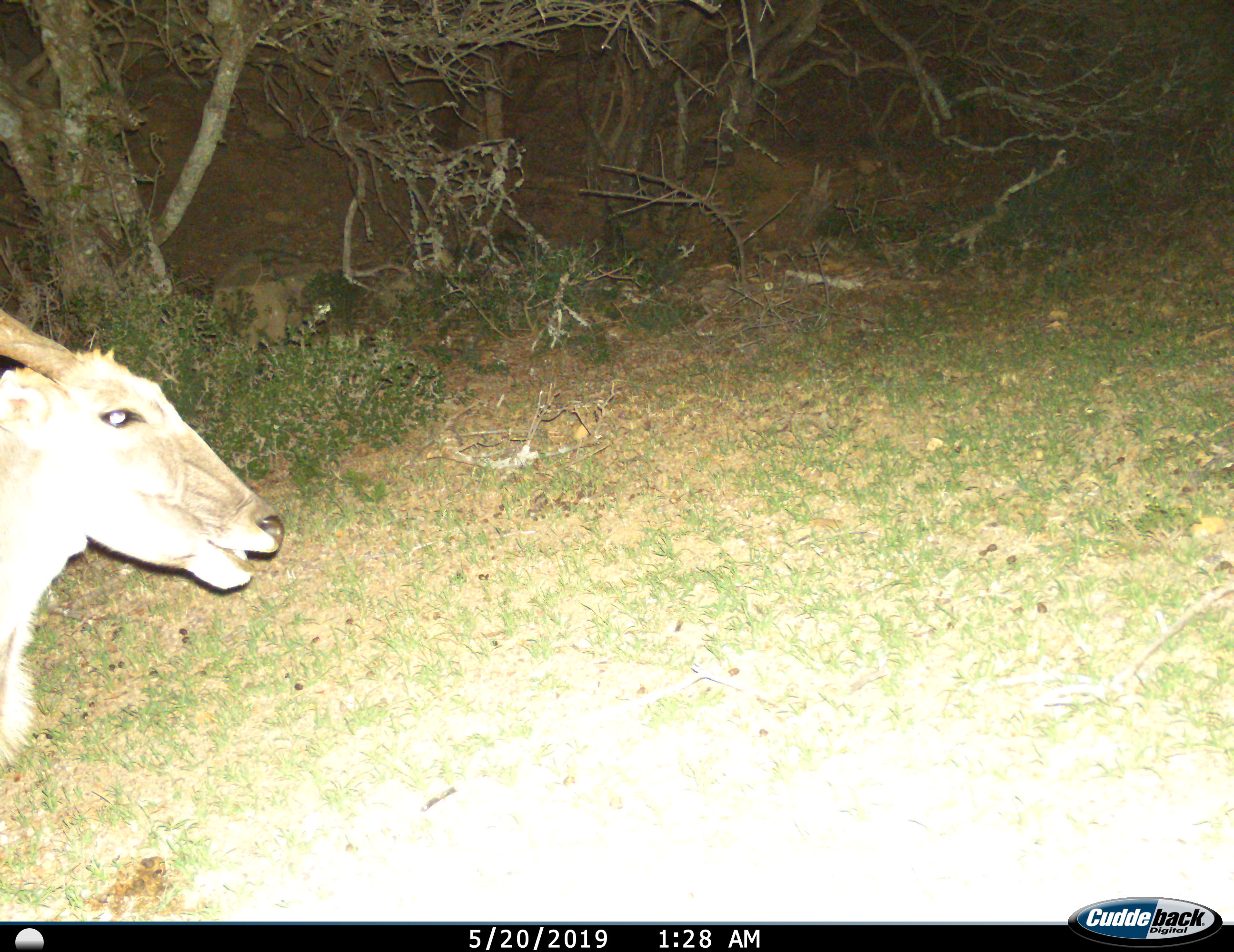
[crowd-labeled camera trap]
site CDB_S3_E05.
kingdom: Animalia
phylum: Chordata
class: Mammalia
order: Artiodactyla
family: Bovidae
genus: Tragelaphus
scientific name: Tragelaphus oryx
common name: eland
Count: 1.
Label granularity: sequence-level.